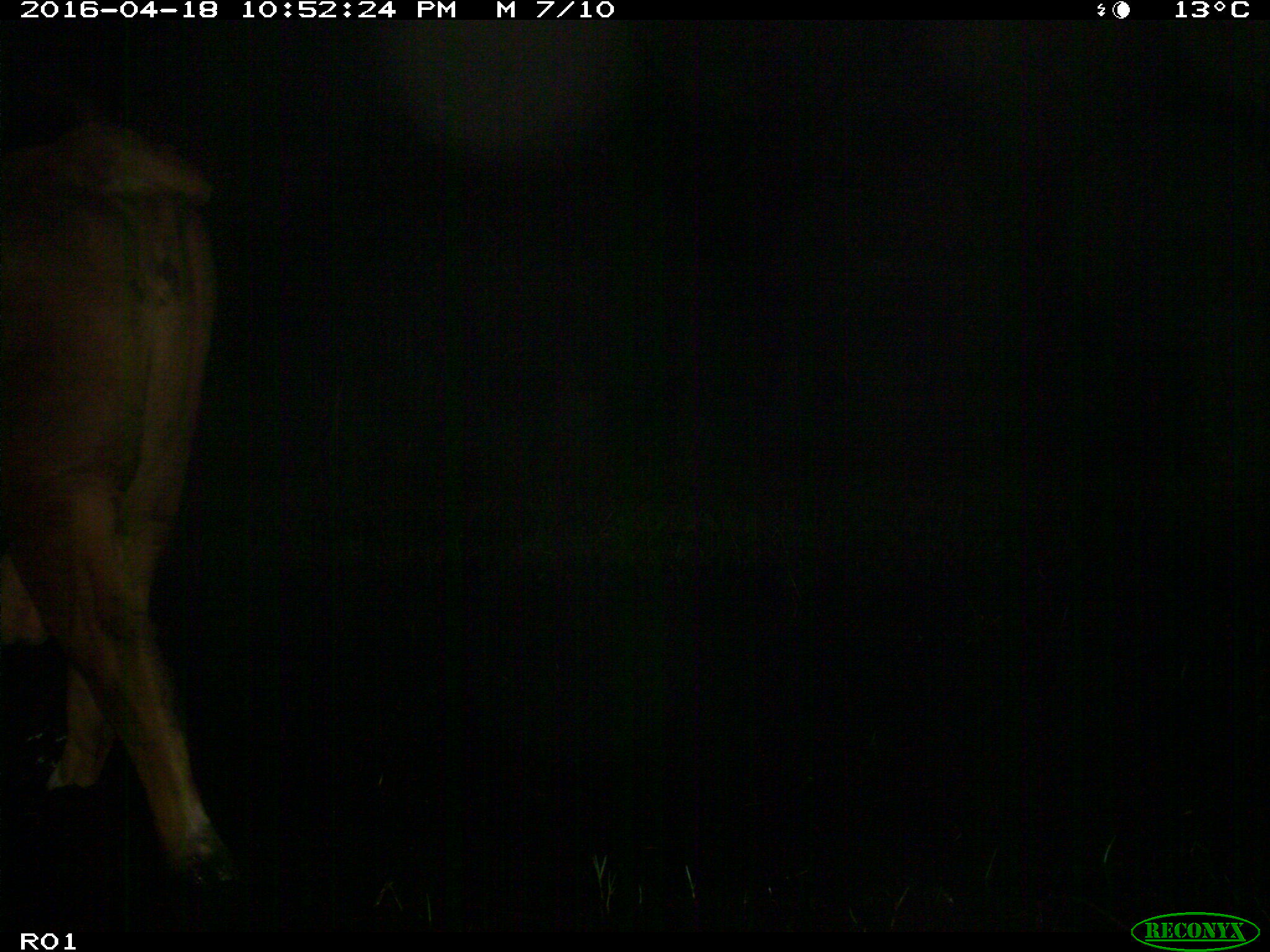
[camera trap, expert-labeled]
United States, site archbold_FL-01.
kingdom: Animalia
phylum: Chordata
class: Mammalia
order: Artiodactyla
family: Bovidae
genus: Bos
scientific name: Bos taurus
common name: domestic cow